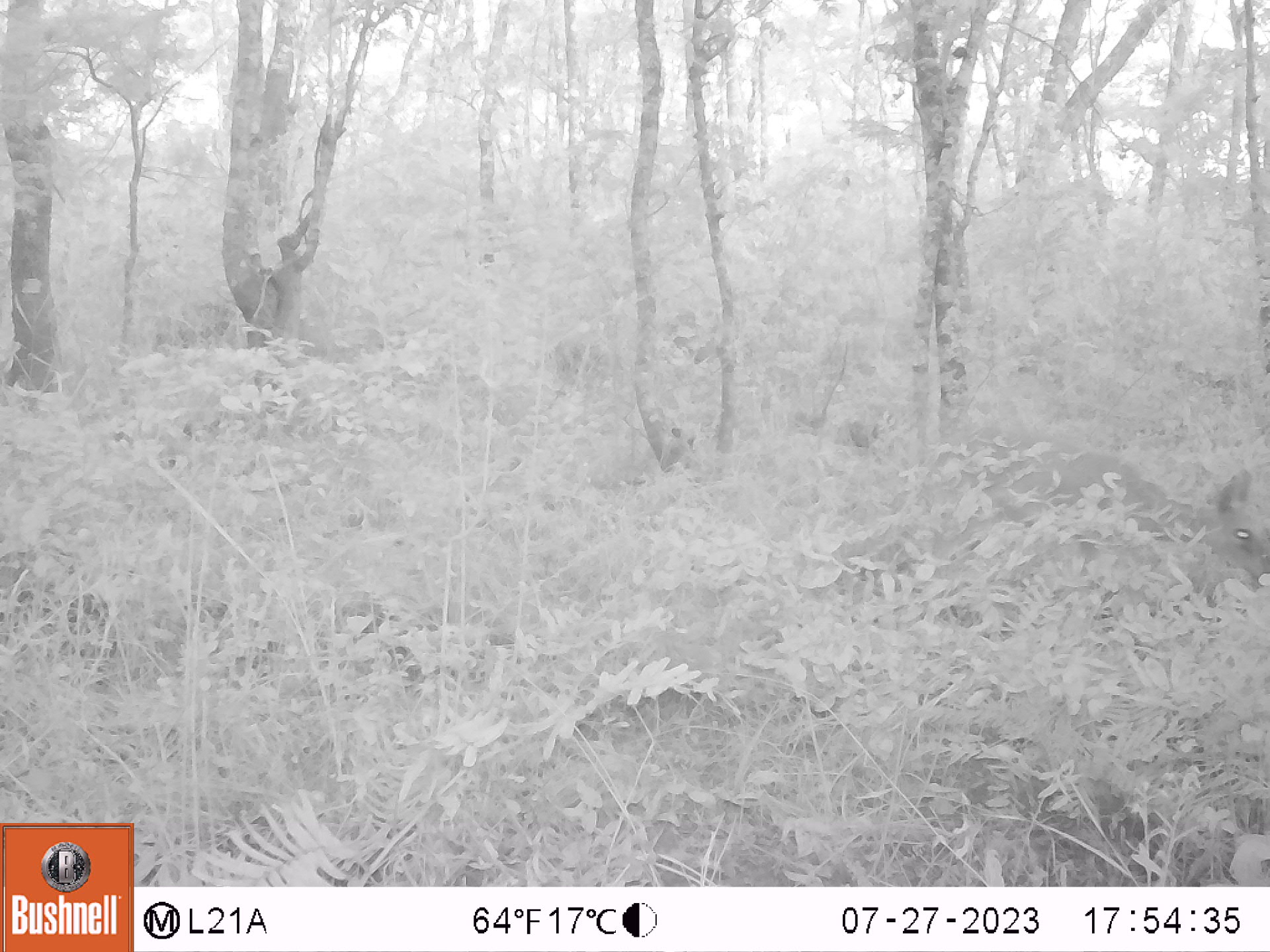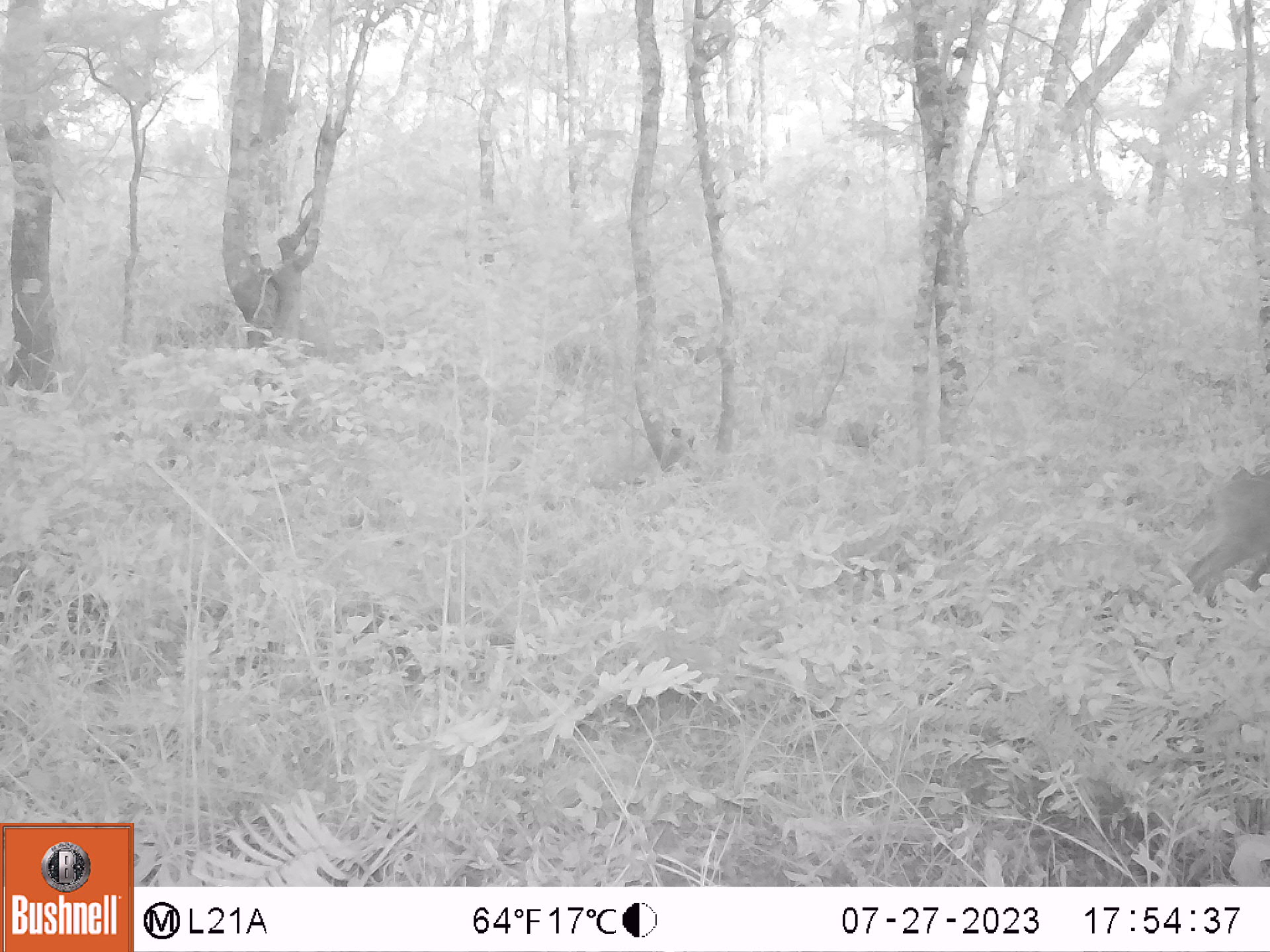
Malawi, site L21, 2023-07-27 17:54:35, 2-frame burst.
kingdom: Animalia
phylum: Chordata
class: Mammalia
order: Artiodactyla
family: Bovidae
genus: Sylvicapra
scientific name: Sylvicapra grimmia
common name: common duiker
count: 1